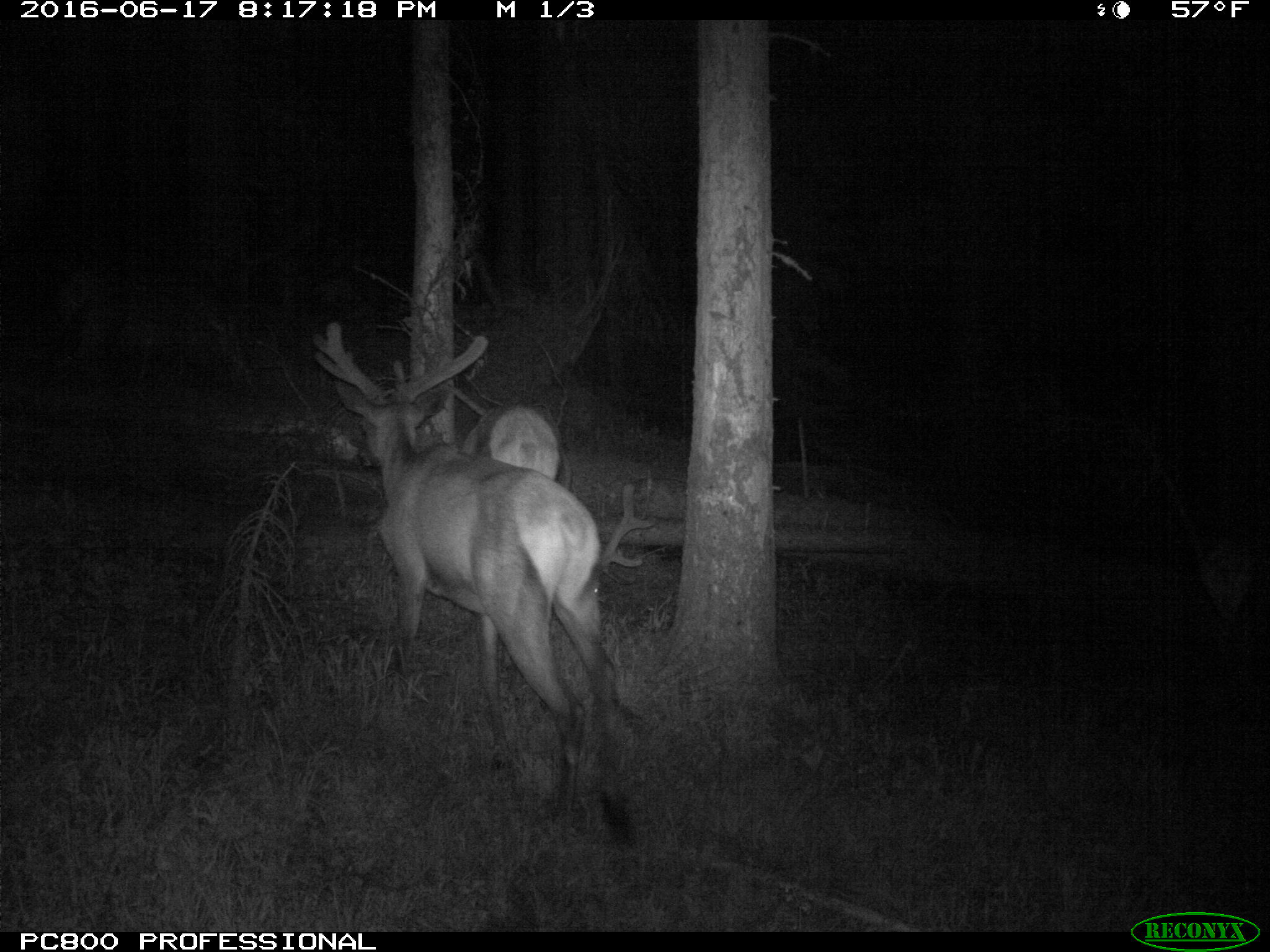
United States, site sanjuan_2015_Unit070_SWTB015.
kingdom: Animalia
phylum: Chordata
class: Mammalia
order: Artiodactyla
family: Cervidae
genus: Cervus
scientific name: Cervus elaphus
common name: red deer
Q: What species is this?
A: Cervus elaphus (red deer).